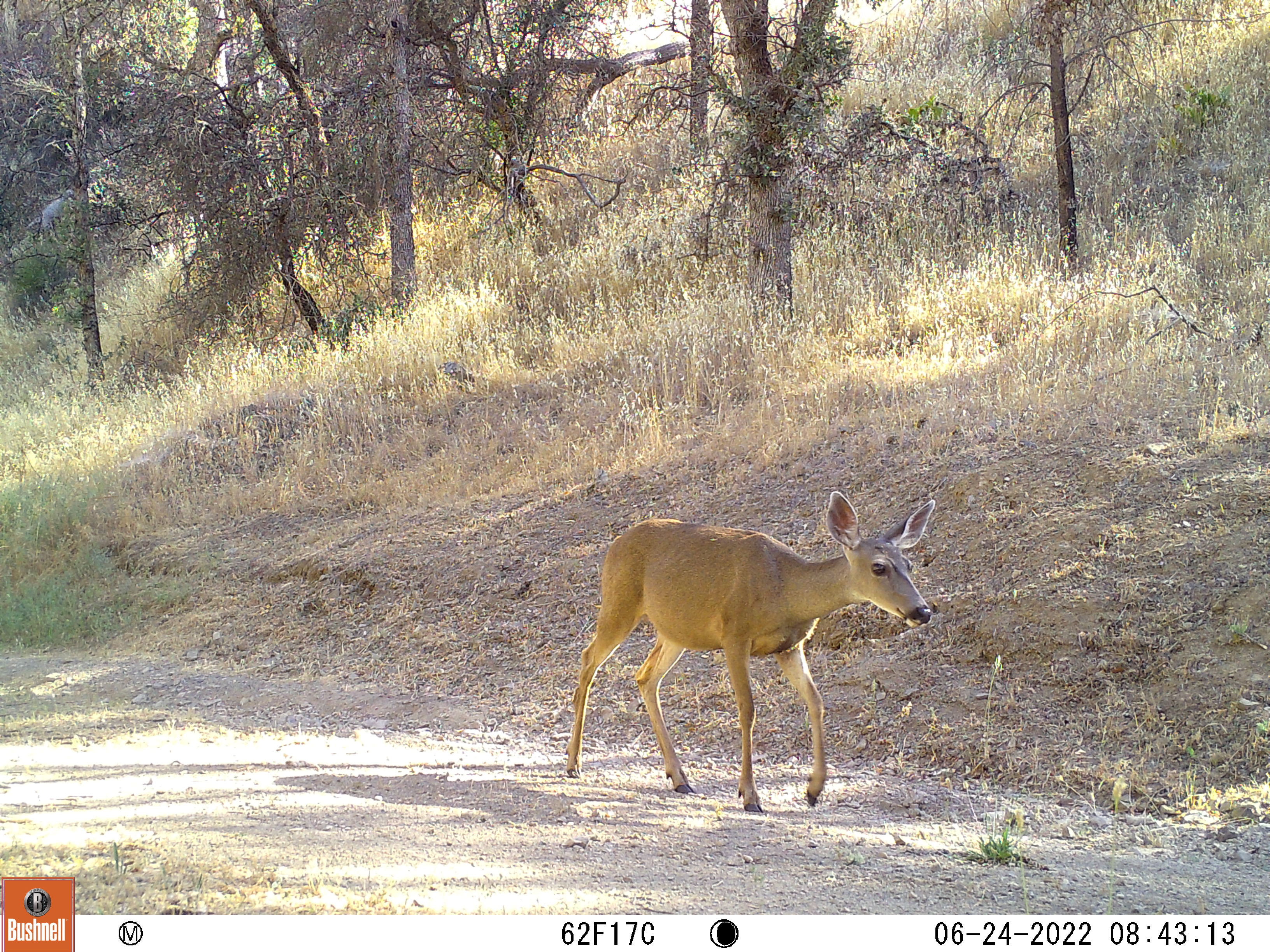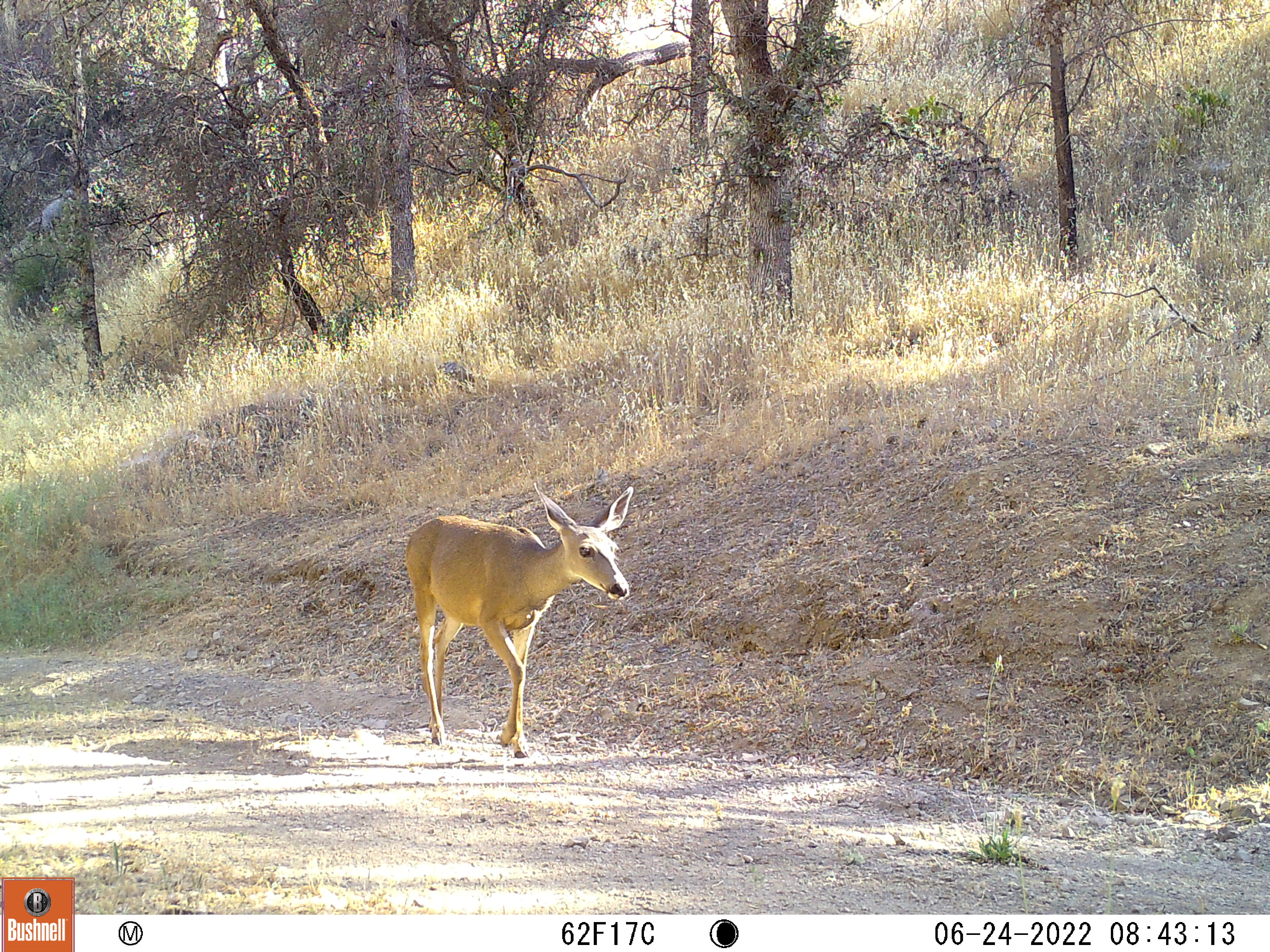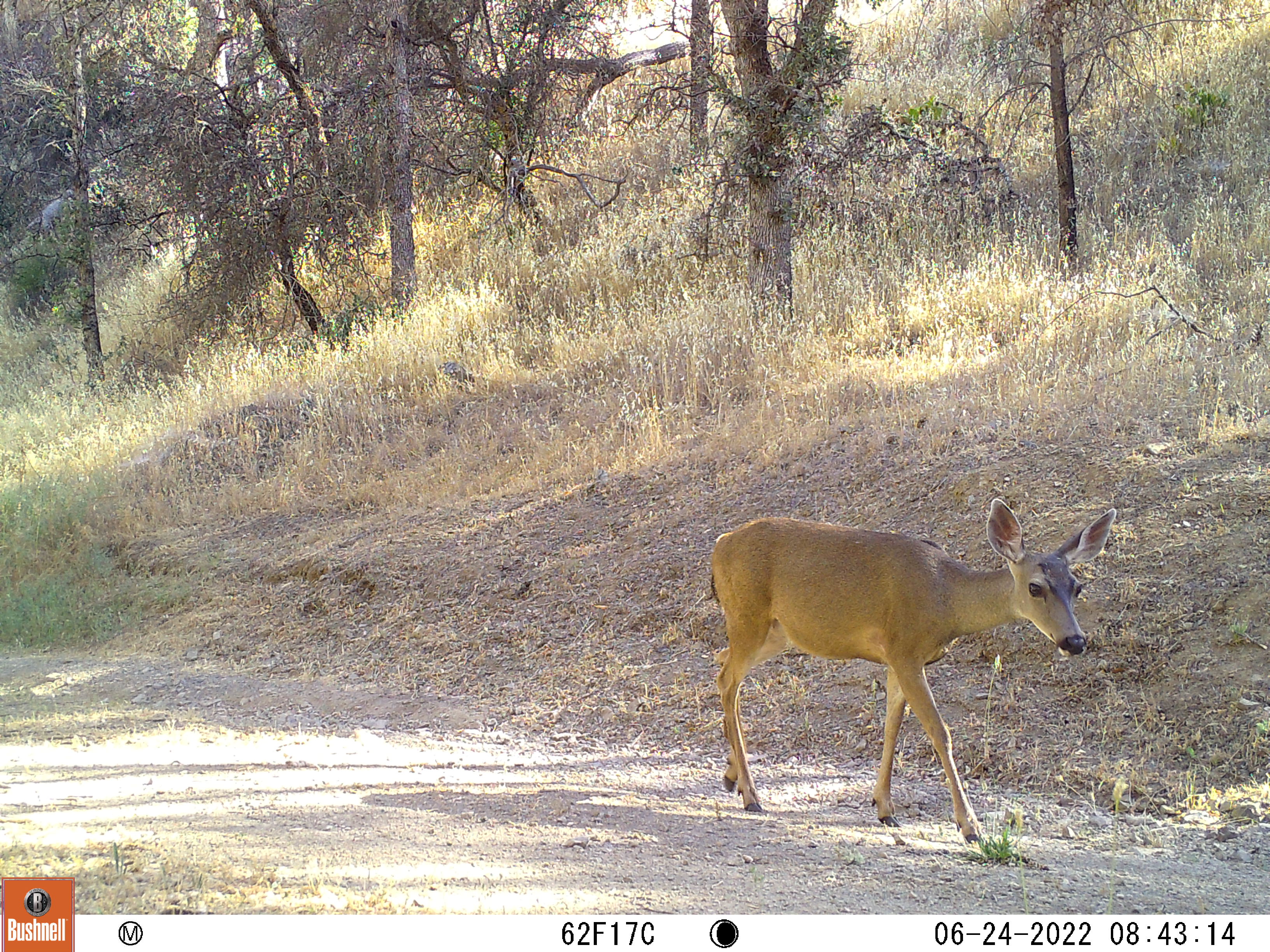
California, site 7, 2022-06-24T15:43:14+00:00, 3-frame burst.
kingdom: Animalia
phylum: Chordata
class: Mammalia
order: Artiodactyla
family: Cervidae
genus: Odocoileus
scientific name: Odocoileus hemionus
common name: mule deer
Mule deer (Odocoileus hemionus).